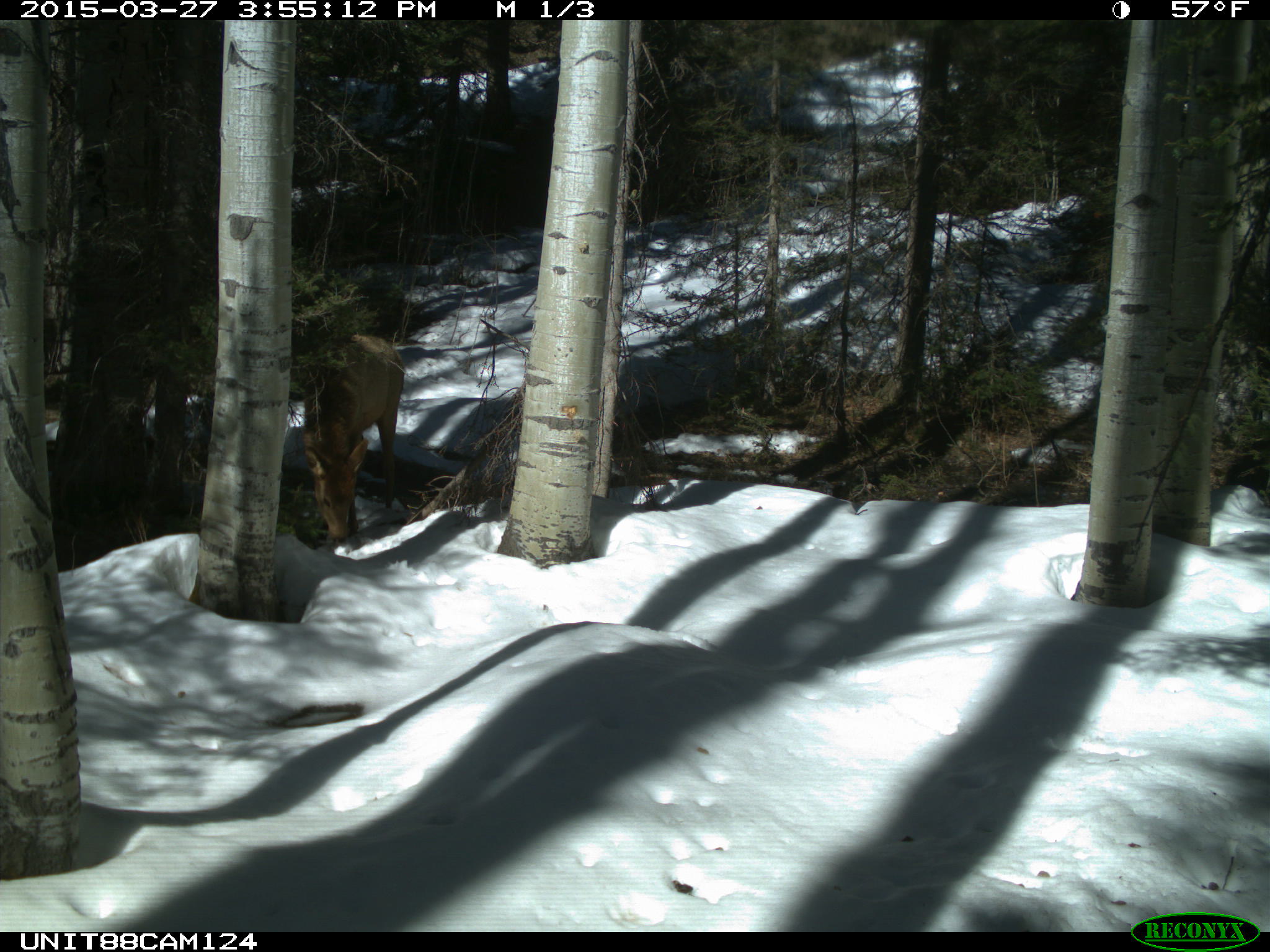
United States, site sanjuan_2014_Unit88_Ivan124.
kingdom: Animalia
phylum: Chordata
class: Mammalia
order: Artiodactyla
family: Cervidae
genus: Cervus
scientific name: Cervus elaphus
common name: red deer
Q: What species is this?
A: Cervus elaphus (red deer).